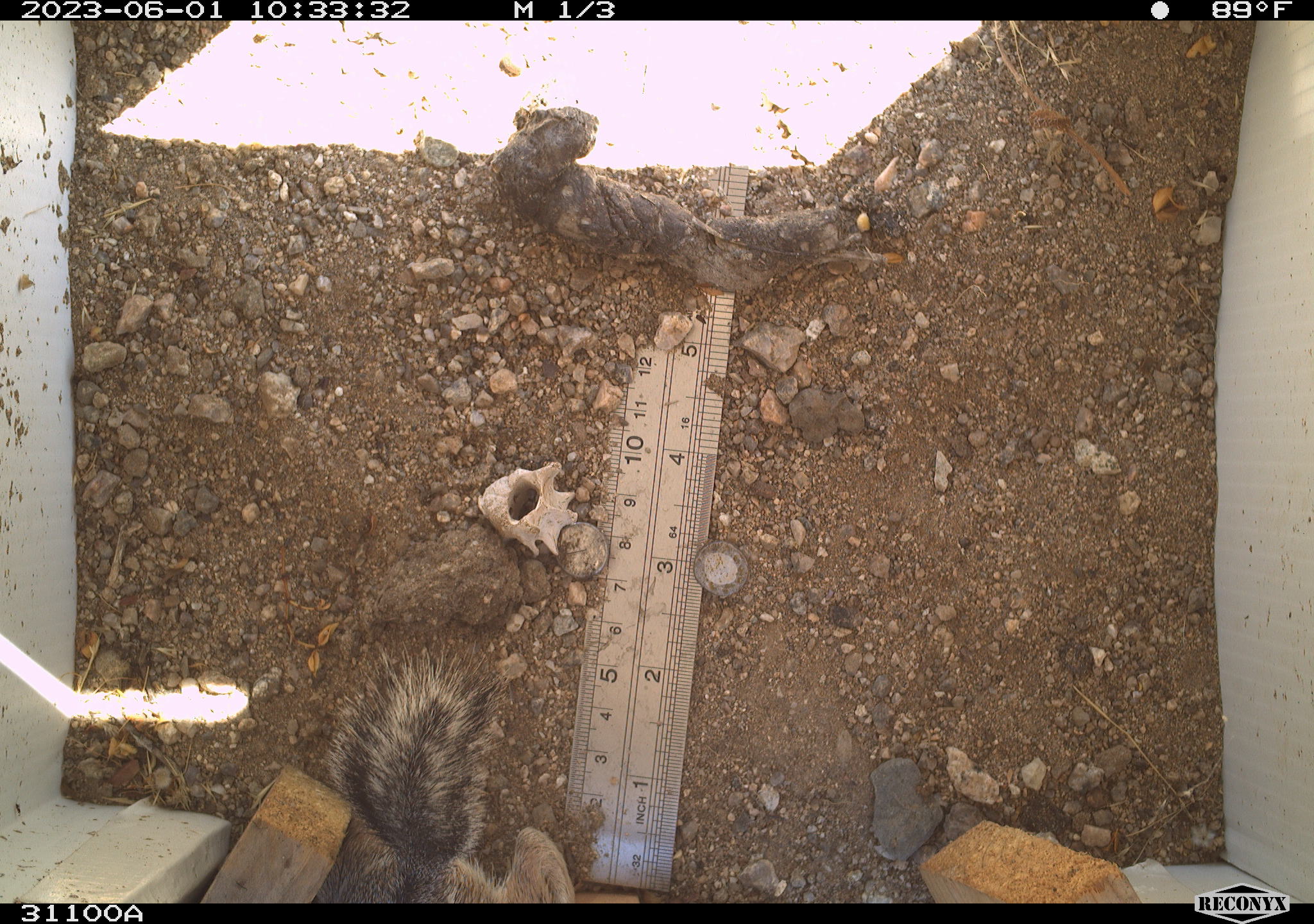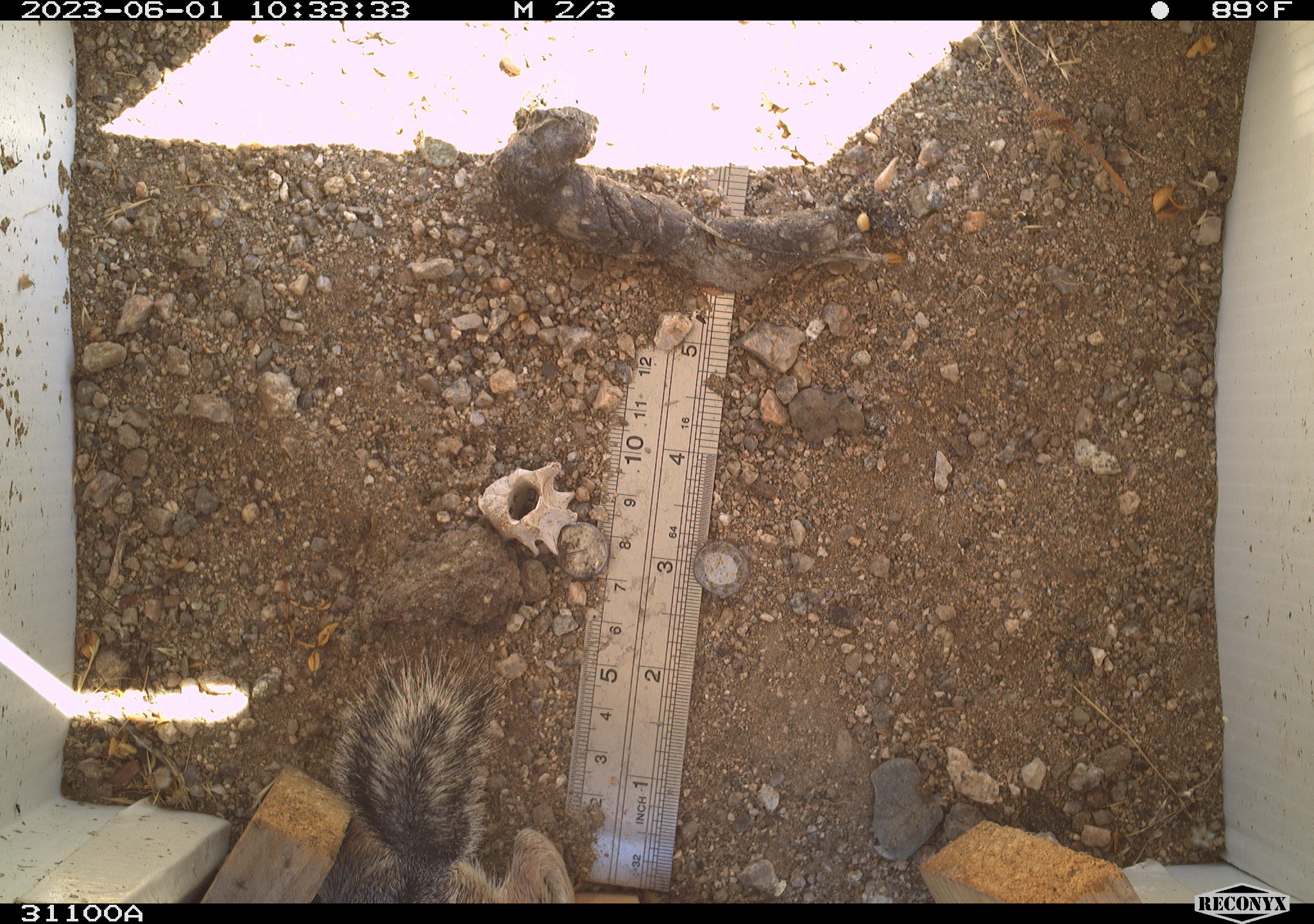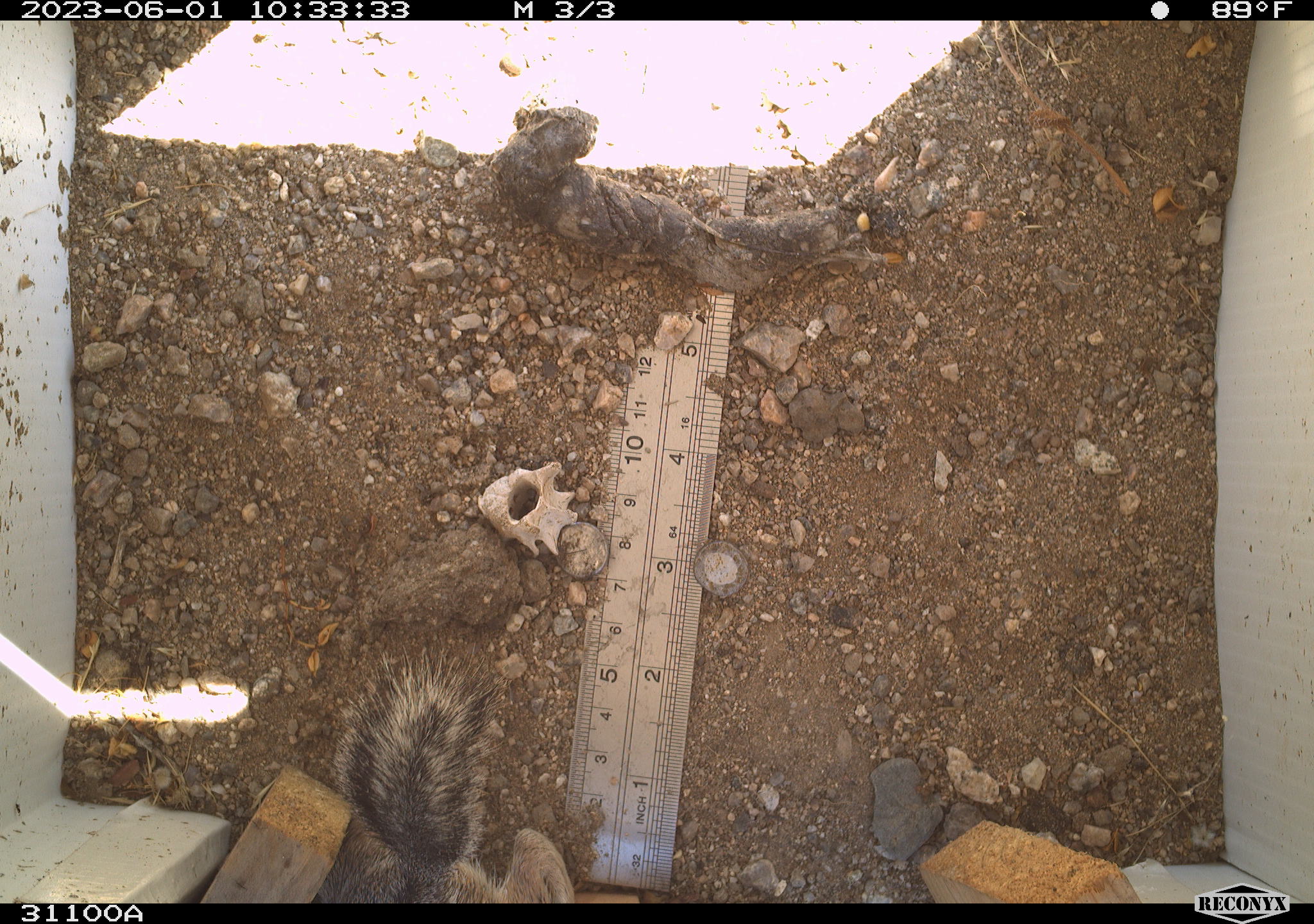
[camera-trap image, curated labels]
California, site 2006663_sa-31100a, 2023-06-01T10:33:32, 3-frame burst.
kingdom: Animalia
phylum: Chordata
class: Mammalia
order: Rodentia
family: Sciuridae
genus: Ammospermophilus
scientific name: Ammospermophilus leucurus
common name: white-tailed antelope squirrel